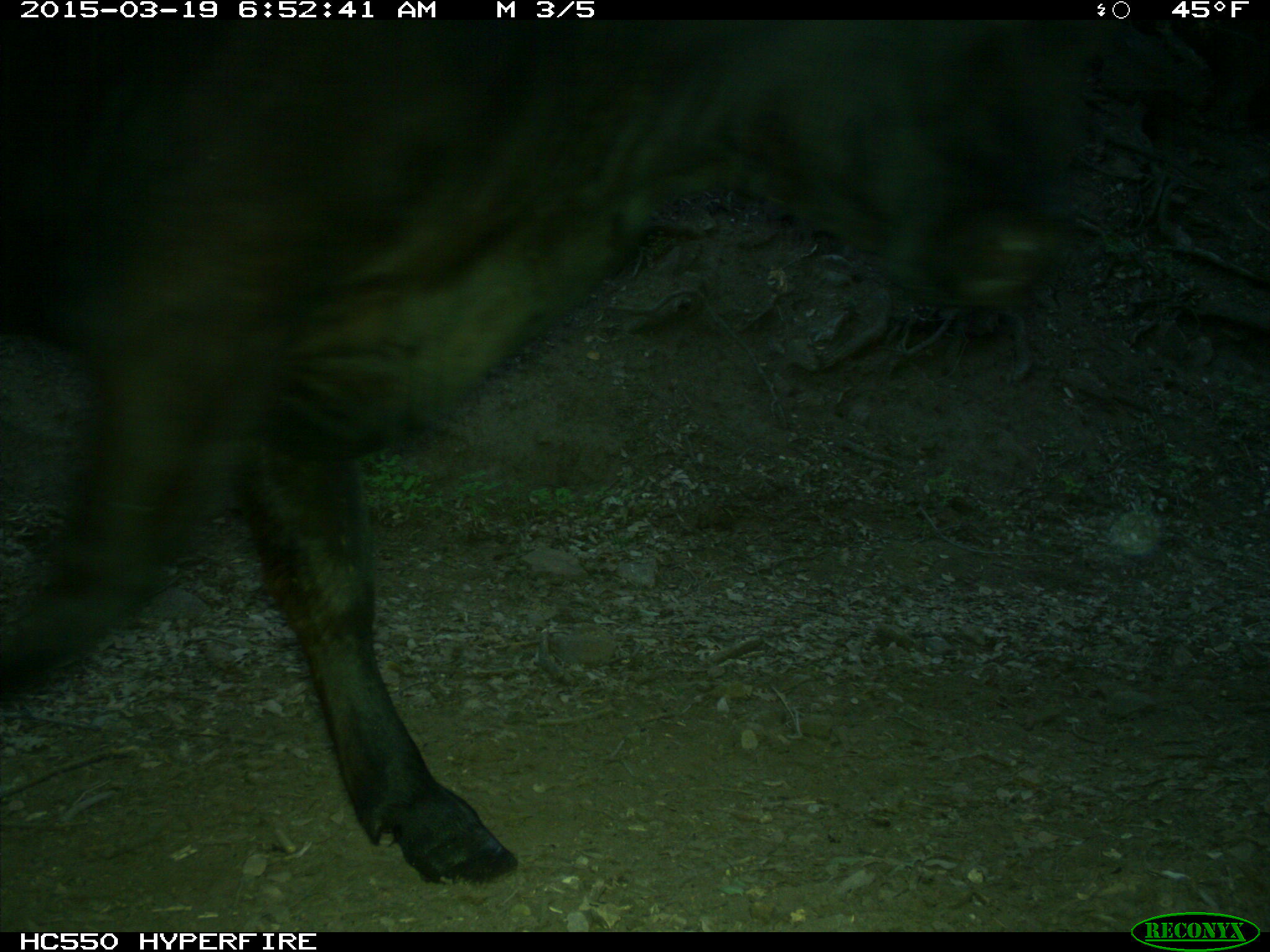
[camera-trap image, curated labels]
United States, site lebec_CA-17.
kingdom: Animalia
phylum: Chordata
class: Mammalia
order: Artiodactyla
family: Bovidae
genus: Bos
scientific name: Bos taurus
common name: domestic cow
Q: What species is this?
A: Bos taurus (domestic cow).